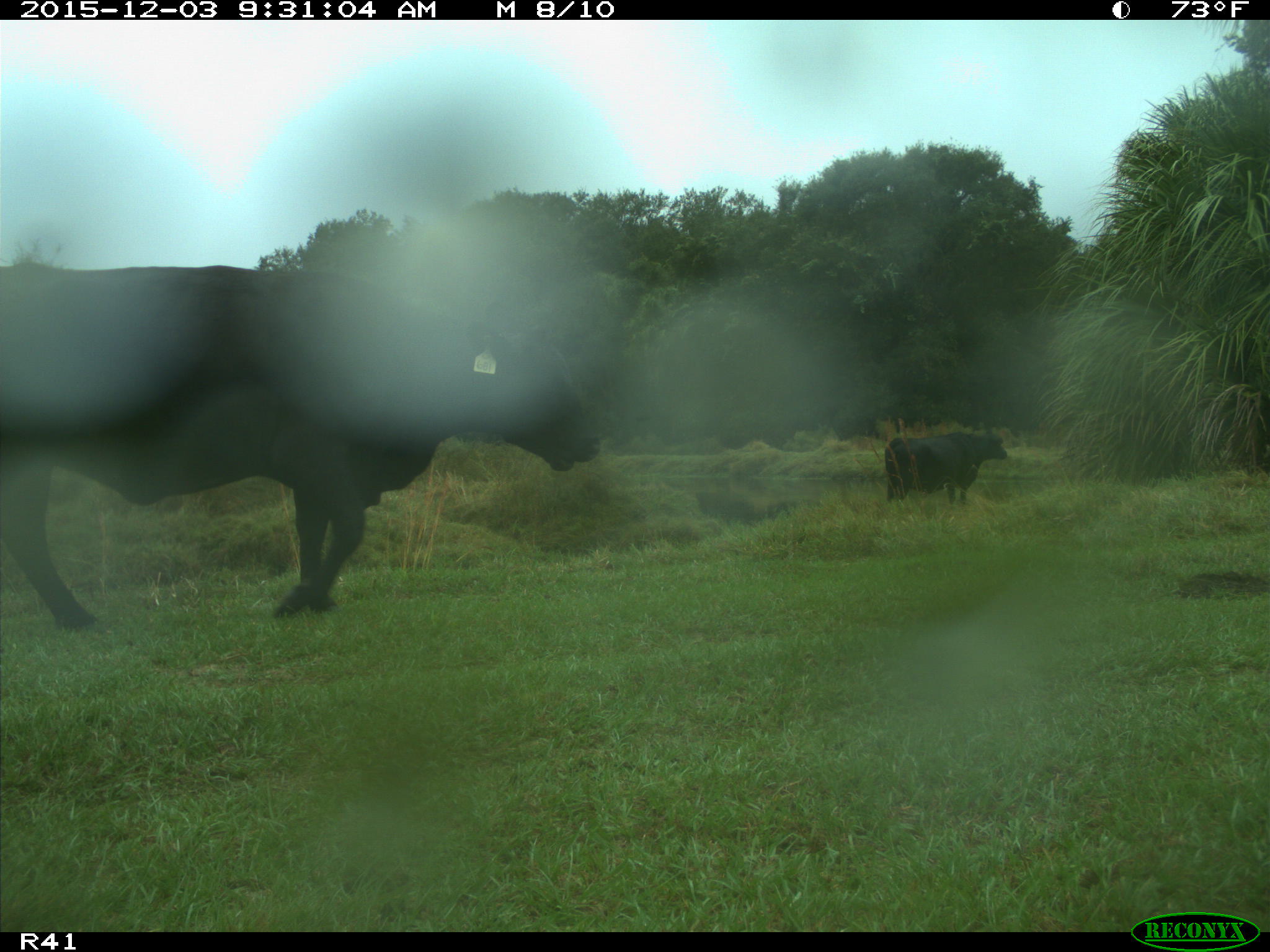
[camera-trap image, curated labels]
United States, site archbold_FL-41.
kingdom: Animalia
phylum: Chordata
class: Mammalia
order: Artiodactyla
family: Bovidae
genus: Bos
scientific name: Bos taurus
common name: domestic cow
Bos taurus (domestic cow).